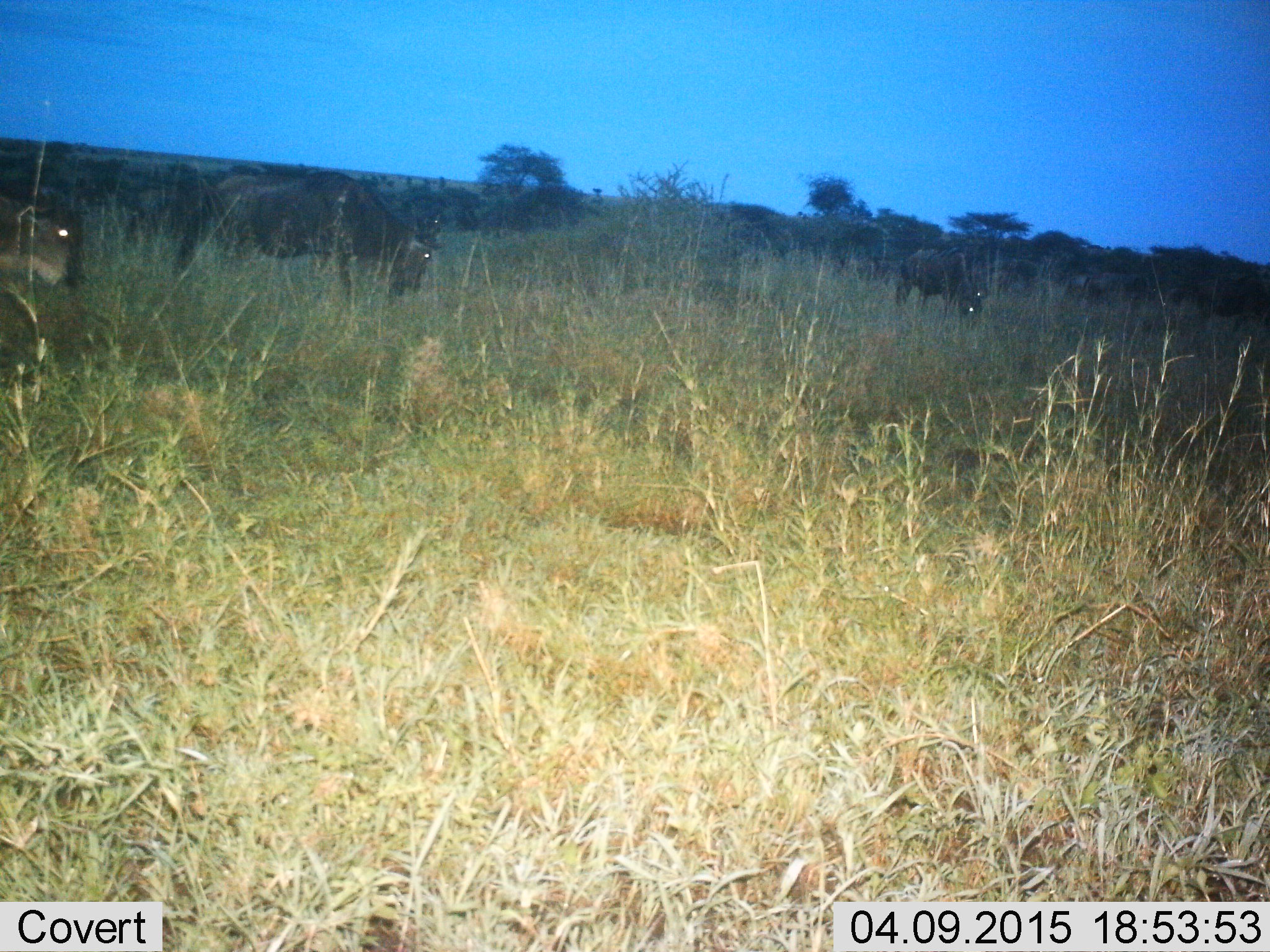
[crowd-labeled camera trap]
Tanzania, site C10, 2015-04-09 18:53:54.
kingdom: Animalia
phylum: Chordata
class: Mammalia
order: Artiodactyla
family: Bovidae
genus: Connochaetes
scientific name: Connochaetes taurinus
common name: blue wildebeest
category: wildebeest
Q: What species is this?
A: Wildebeest (blue wildebeest) (Connochaetes taurinus).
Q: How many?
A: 11-50.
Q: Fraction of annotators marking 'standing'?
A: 30%.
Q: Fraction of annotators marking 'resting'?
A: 0%.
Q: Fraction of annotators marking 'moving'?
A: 30%.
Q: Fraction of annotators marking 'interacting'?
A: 0%.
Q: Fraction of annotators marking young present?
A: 10%.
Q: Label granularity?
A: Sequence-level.